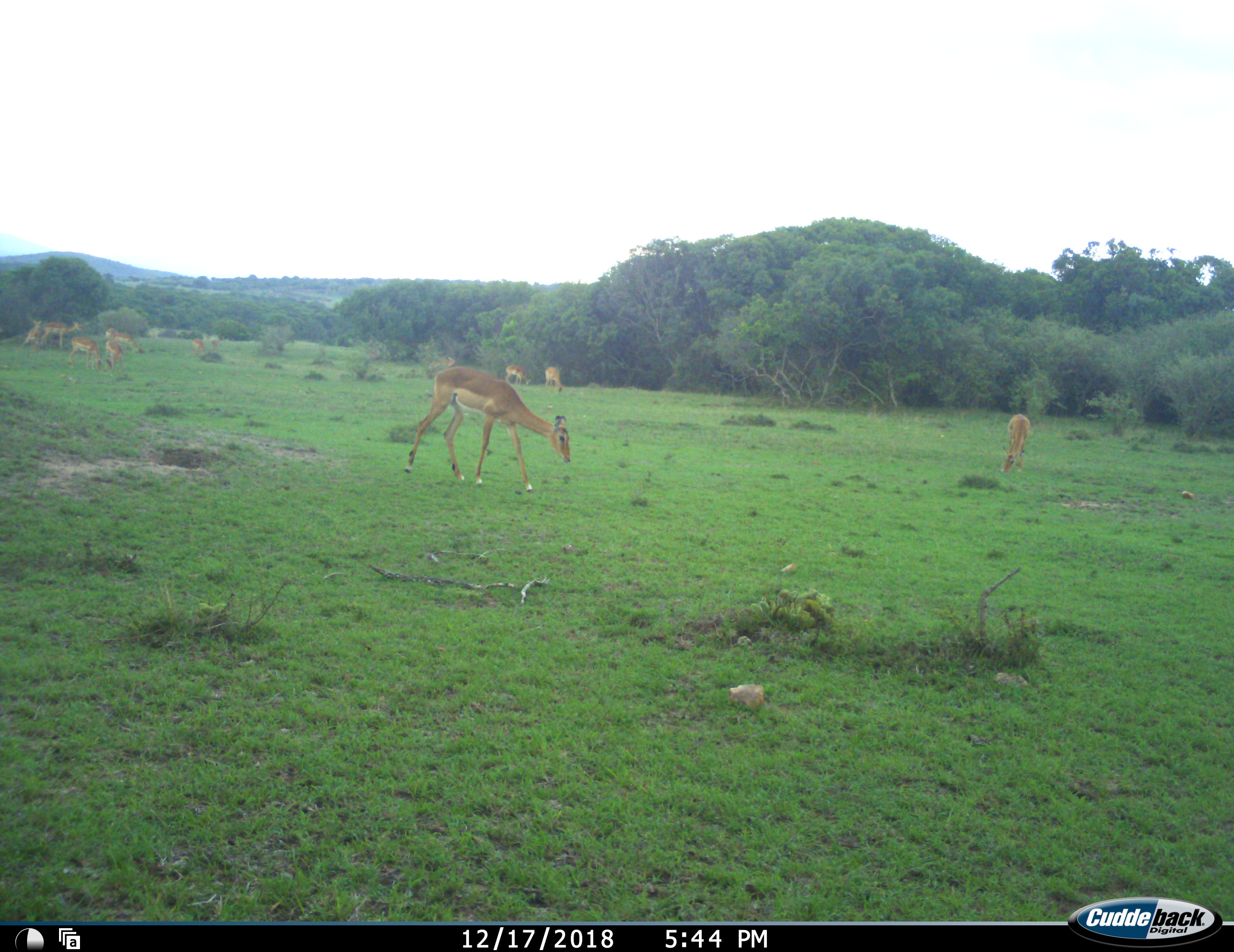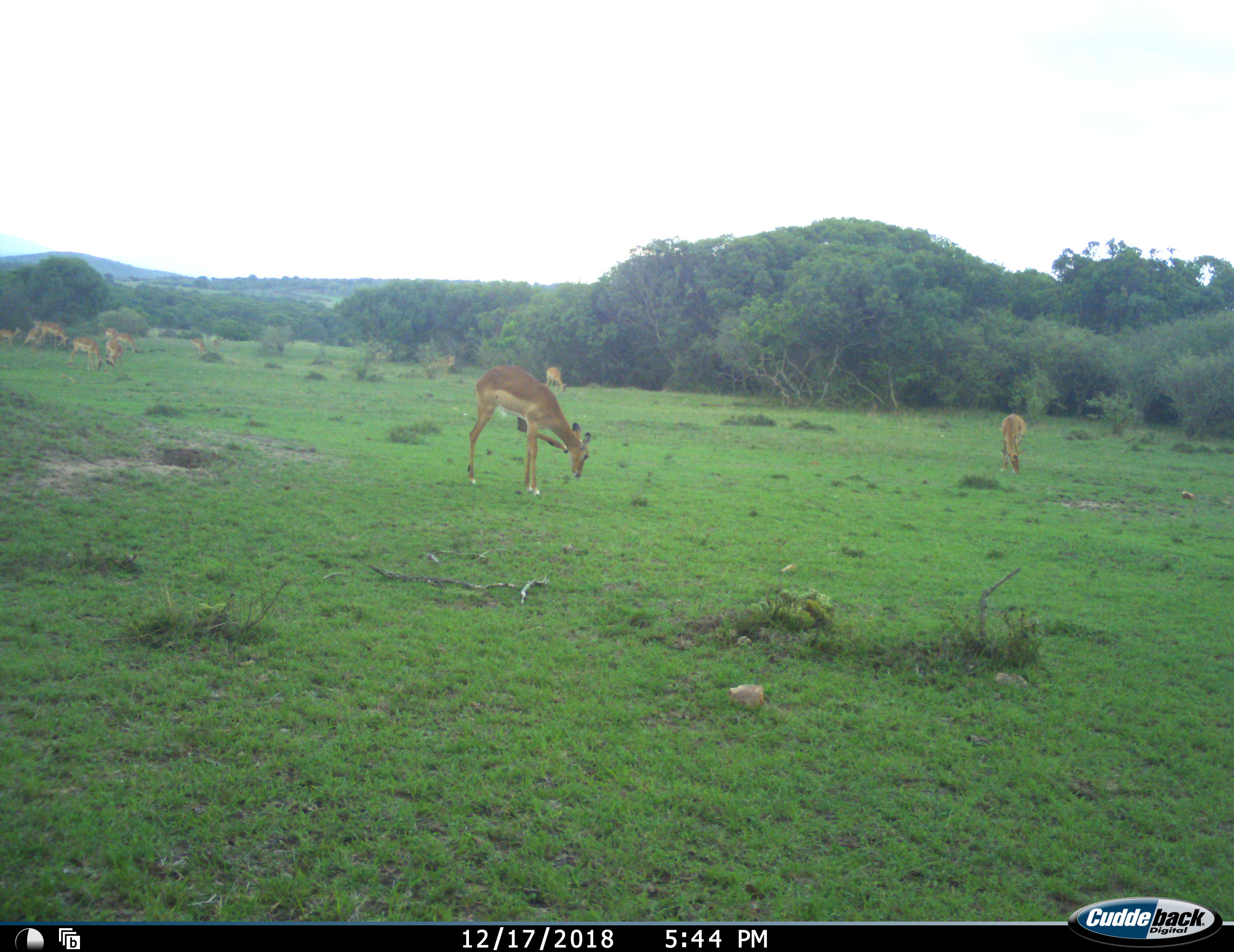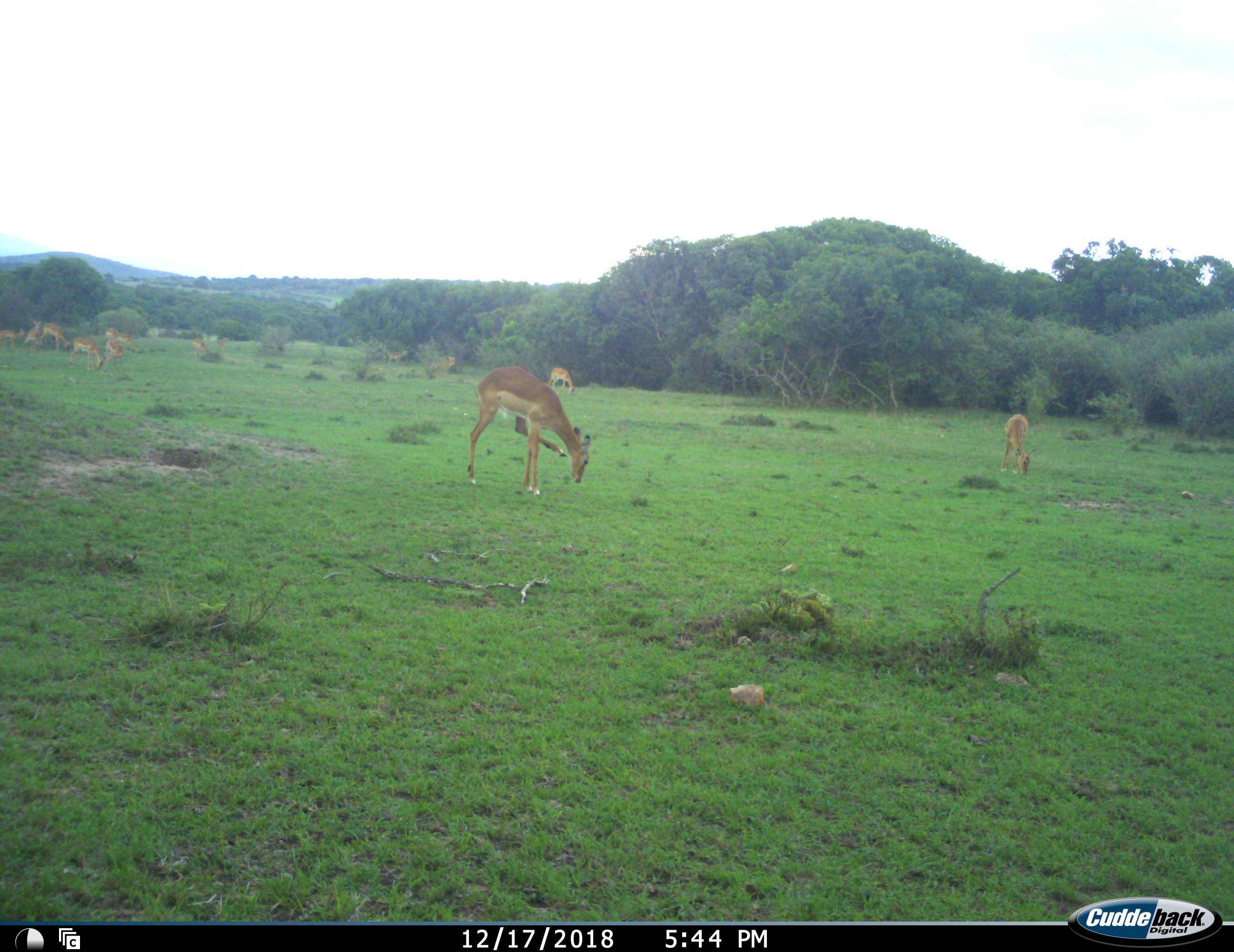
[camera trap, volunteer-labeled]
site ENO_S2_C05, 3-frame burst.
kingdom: Animalia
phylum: Chordata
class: Mammalia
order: Artiodactyla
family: Bovidae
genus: Aepyceros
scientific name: Aepyceros melampus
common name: impala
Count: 11-50.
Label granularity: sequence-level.